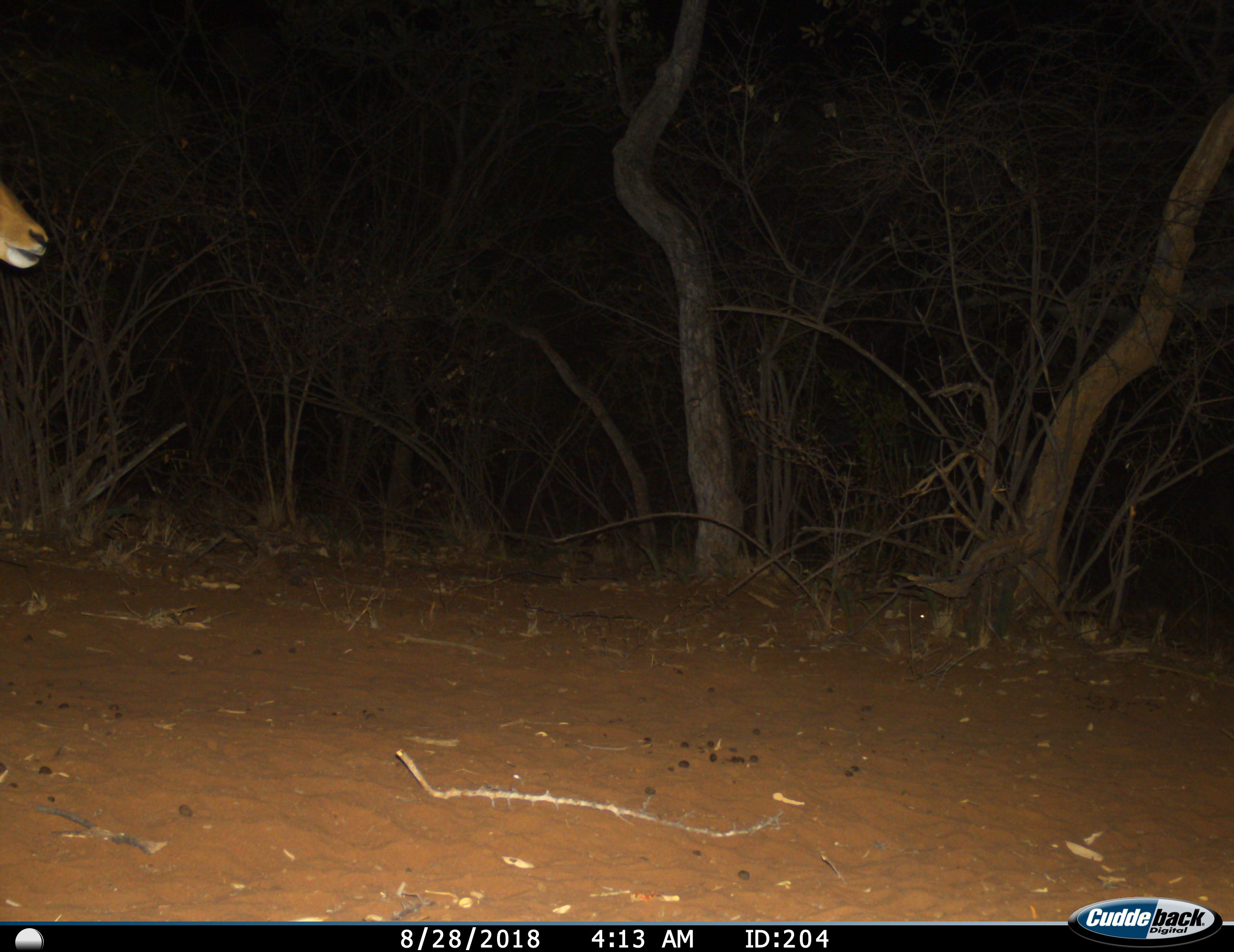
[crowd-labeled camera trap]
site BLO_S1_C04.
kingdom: Animalia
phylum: Chordata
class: Mammalia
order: Artiodactyla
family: Bovidae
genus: Aepyceros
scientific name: Aepyceros melampus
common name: impala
Impala (Aepyceros melampus), count 1. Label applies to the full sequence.